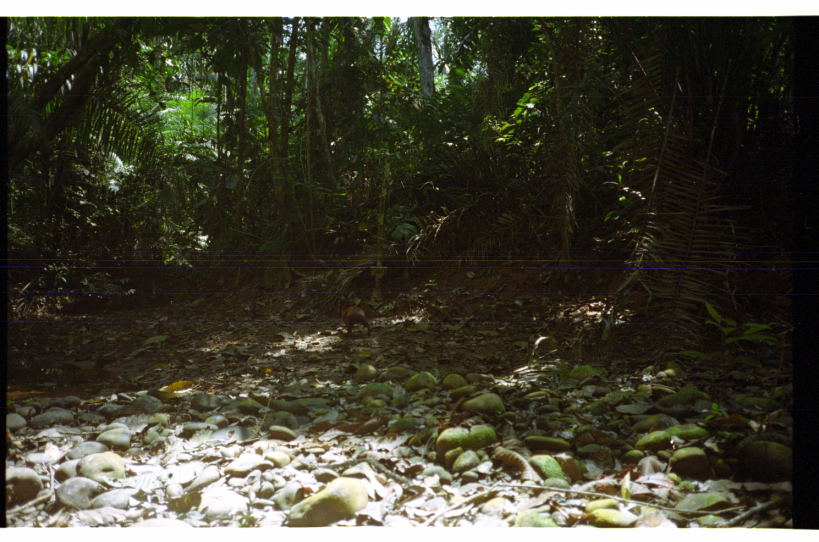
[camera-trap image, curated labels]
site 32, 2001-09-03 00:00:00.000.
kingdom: Animalia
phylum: Chordata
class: Mammalia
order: Rodentia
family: Dasyproctidae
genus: Dasyprocta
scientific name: Dasyprocta punctata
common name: central american agouti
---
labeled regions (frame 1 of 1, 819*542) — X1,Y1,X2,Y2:
dasyprocta punctata: 339,303,371,338